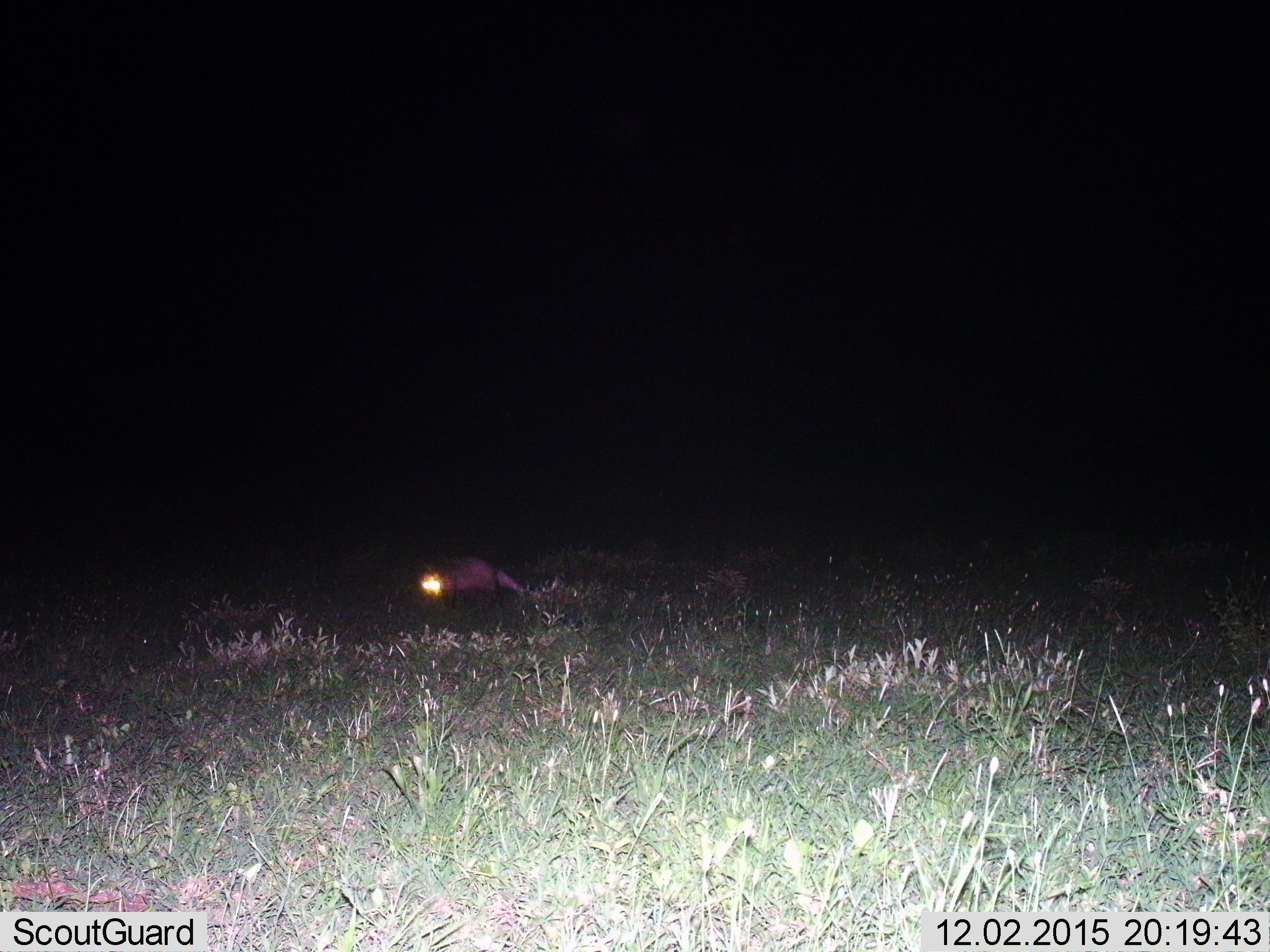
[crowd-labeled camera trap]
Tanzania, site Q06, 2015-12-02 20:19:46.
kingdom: Animalia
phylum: Chordata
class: Mammalia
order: Tubulidentata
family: Orycteropodidae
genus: Orycteropus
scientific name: Orycteropus afer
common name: aardvark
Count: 1.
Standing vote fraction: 83%.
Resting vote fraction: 0%.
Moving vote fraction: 17%.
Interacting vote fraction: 0%.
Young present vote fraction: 0%.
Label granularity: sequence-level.